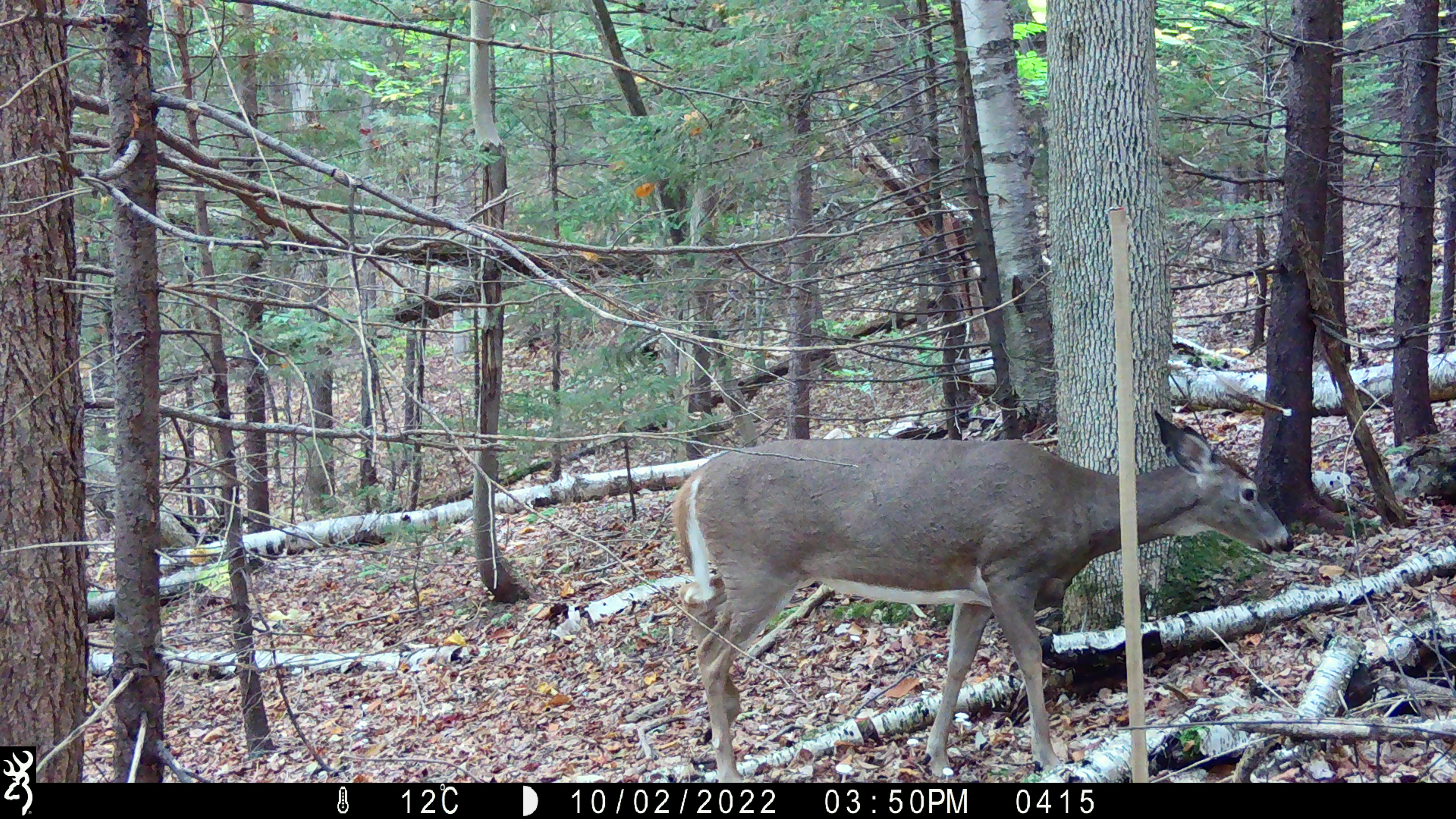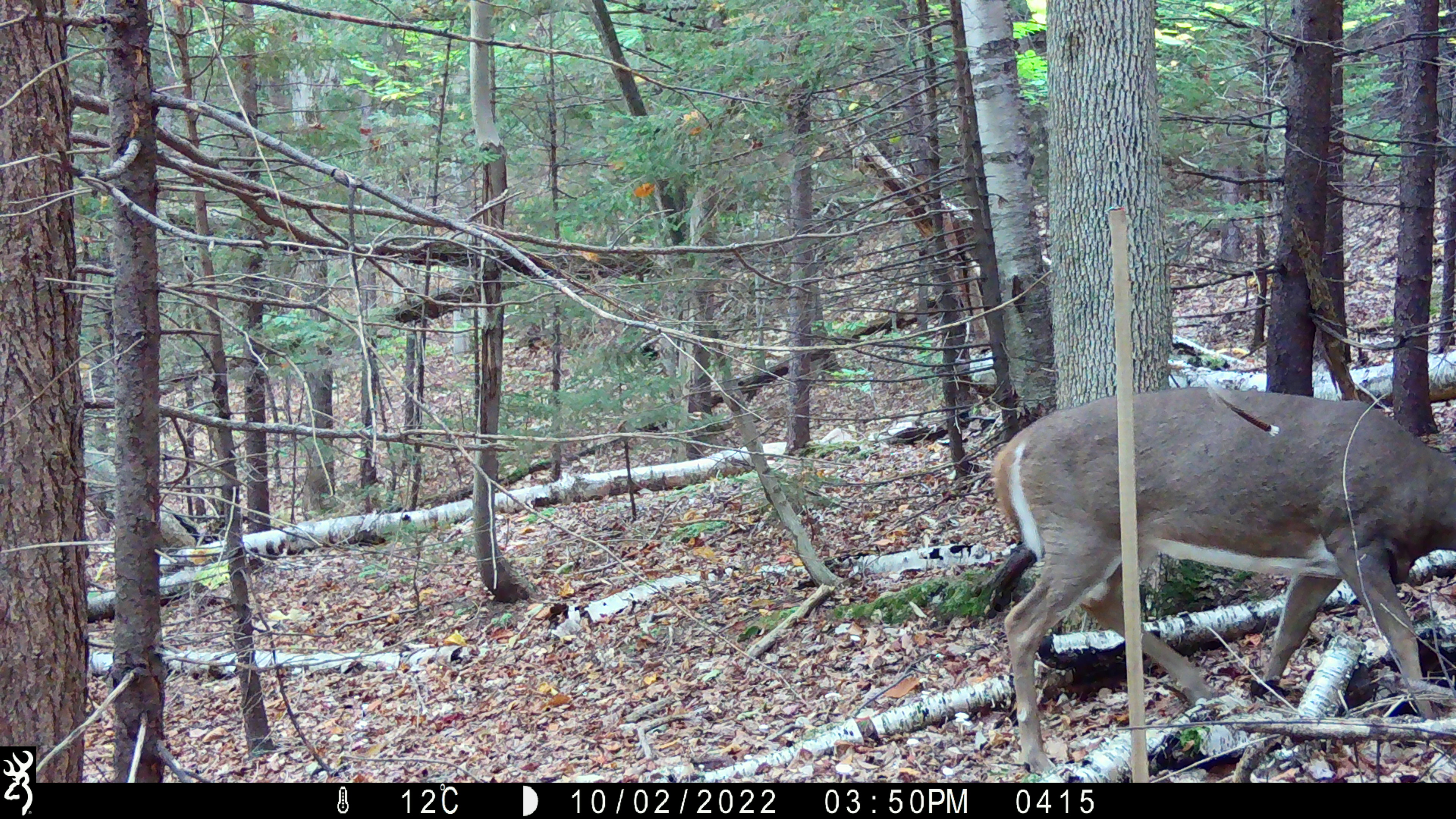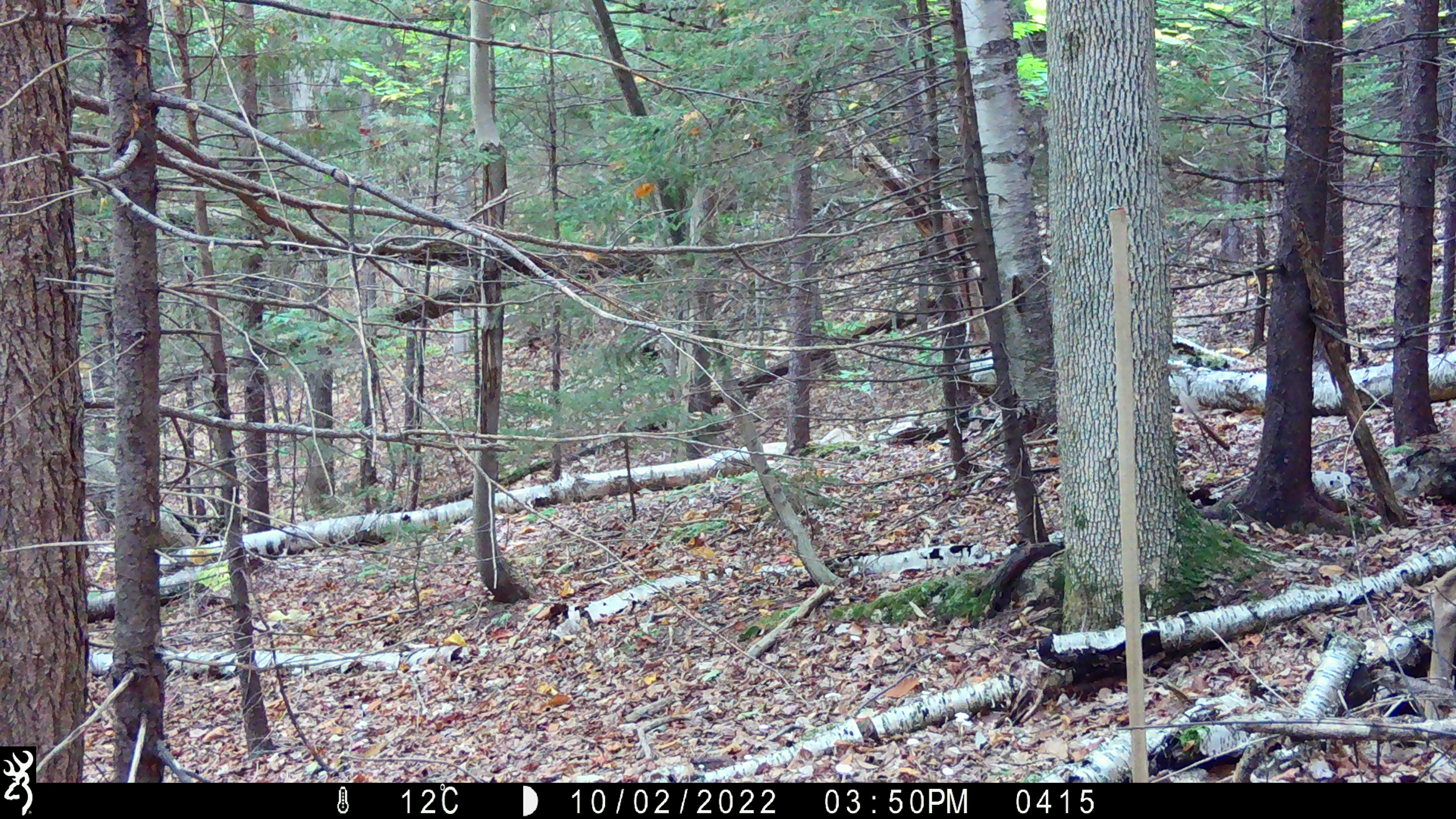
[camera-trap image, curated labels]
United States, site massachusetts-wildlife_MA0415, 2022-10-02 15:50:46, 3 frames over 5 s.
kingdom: Animalia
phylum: Chordata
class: Mammalia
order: Artiodactyla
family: Cervidae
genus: Odocoileus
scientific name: Odocoileus virginianus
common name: white-tailed deer